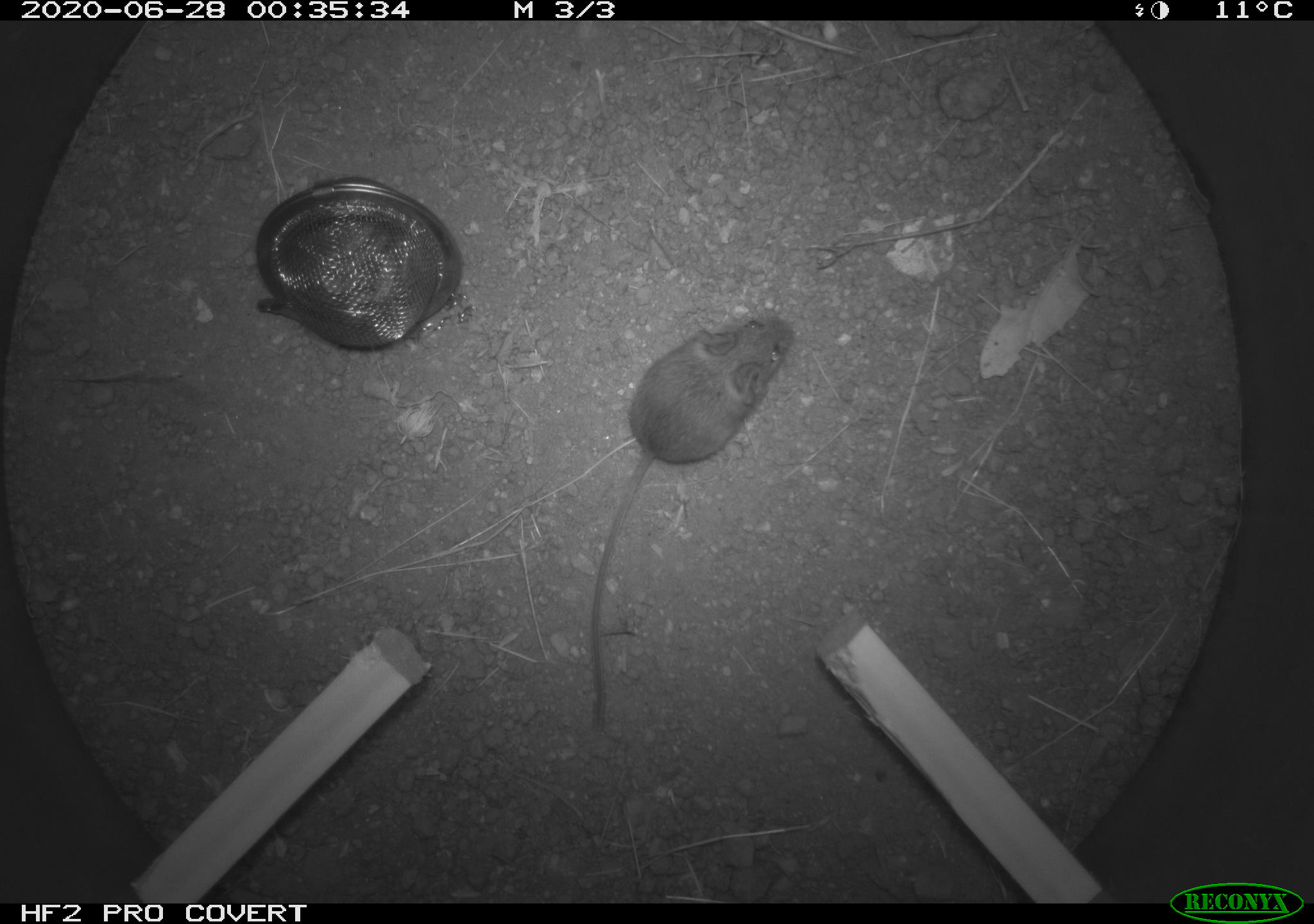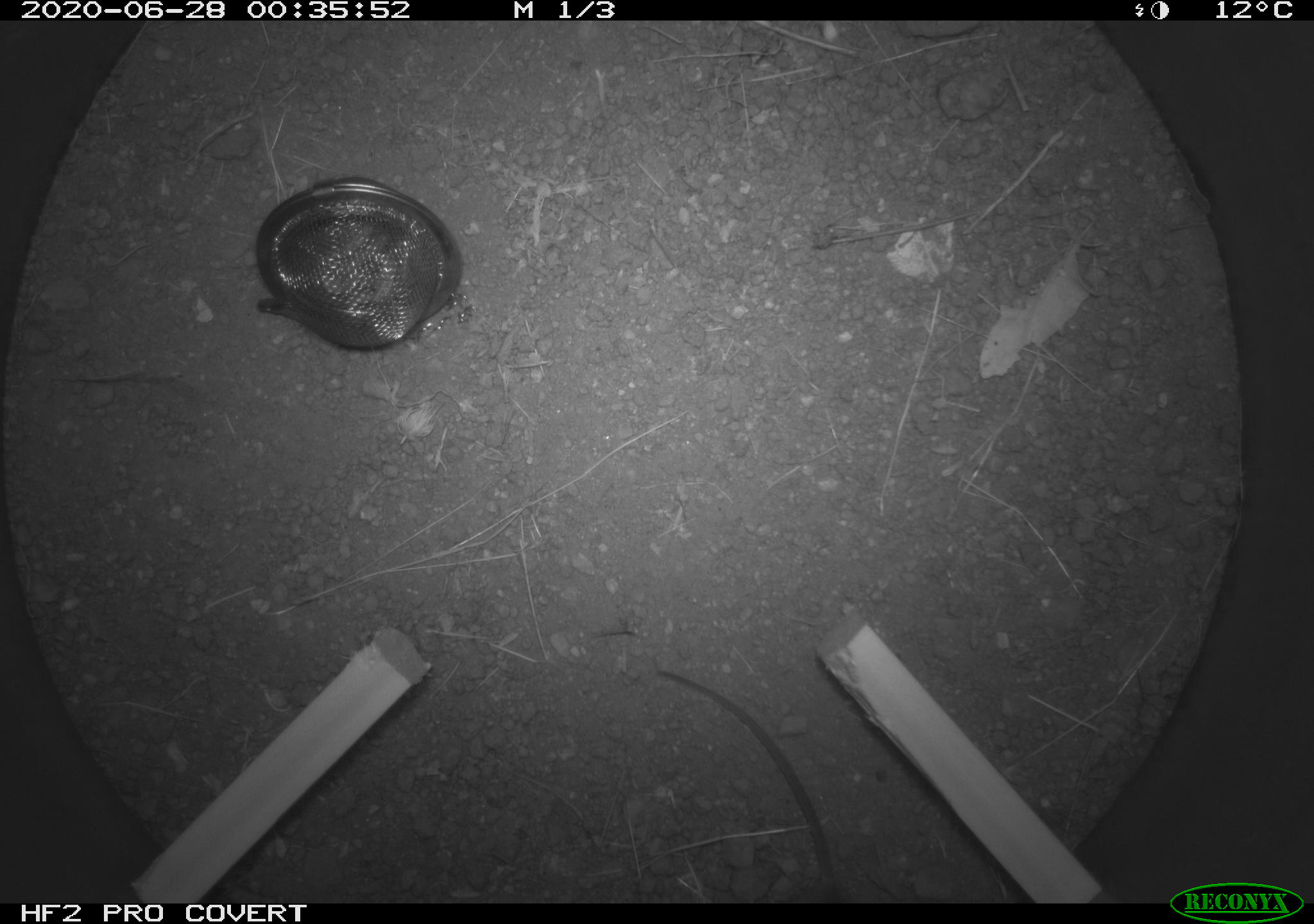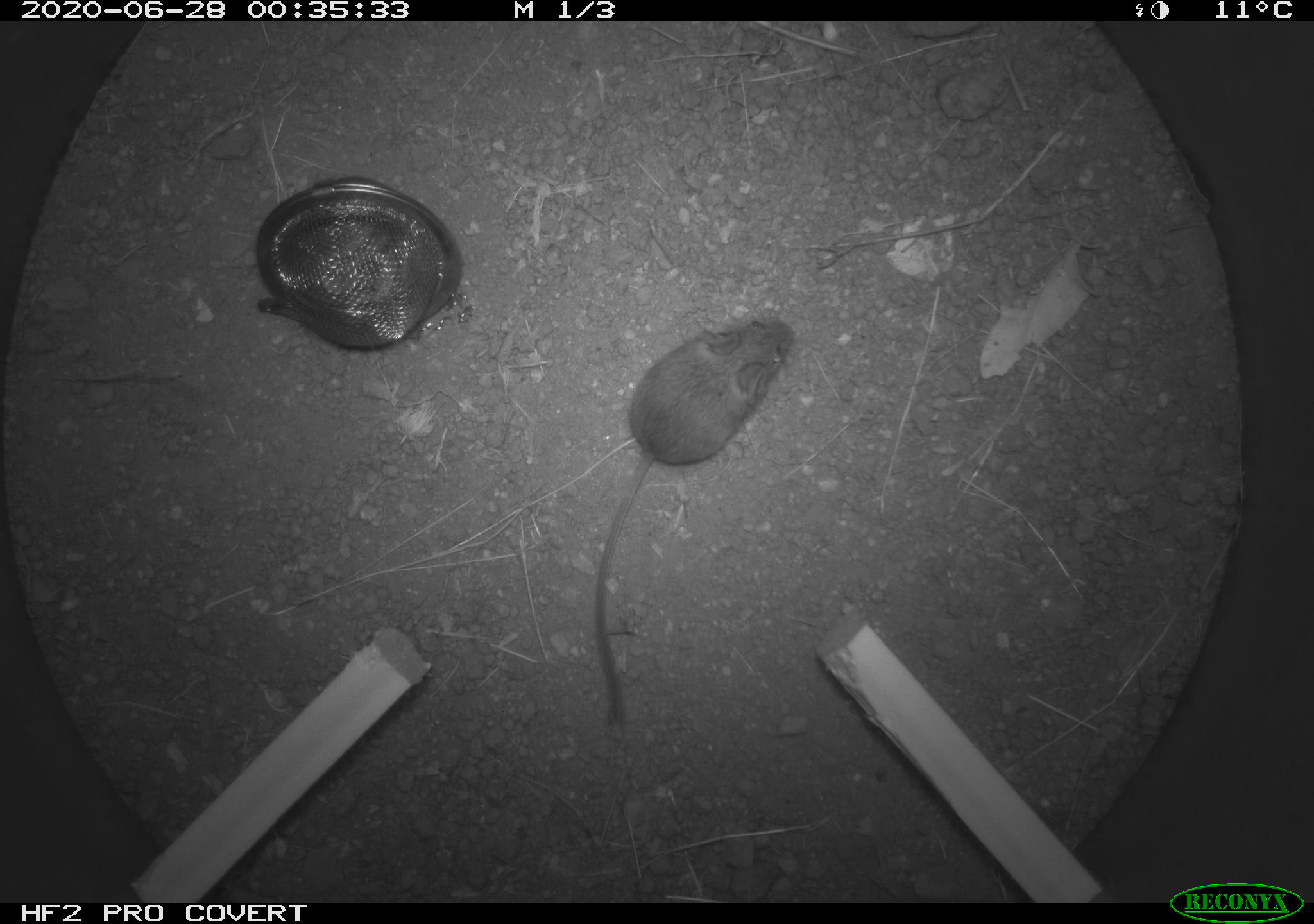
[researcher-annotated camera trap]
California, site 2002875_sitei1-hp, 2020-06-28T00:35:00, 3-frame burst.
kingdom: Animalia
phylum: Chordata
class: Mammalia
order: Rodentia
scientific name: Rodentia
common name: rodent